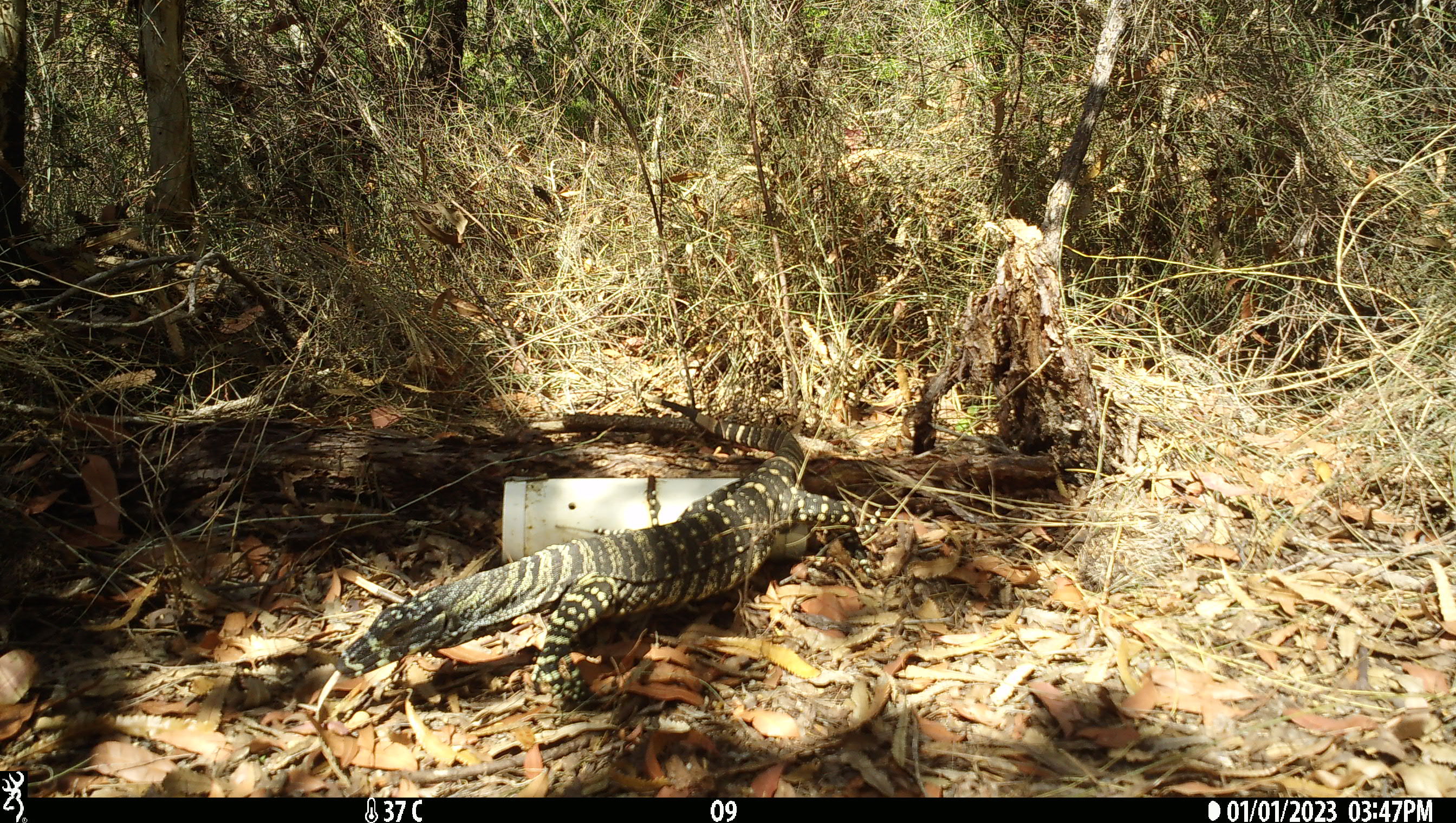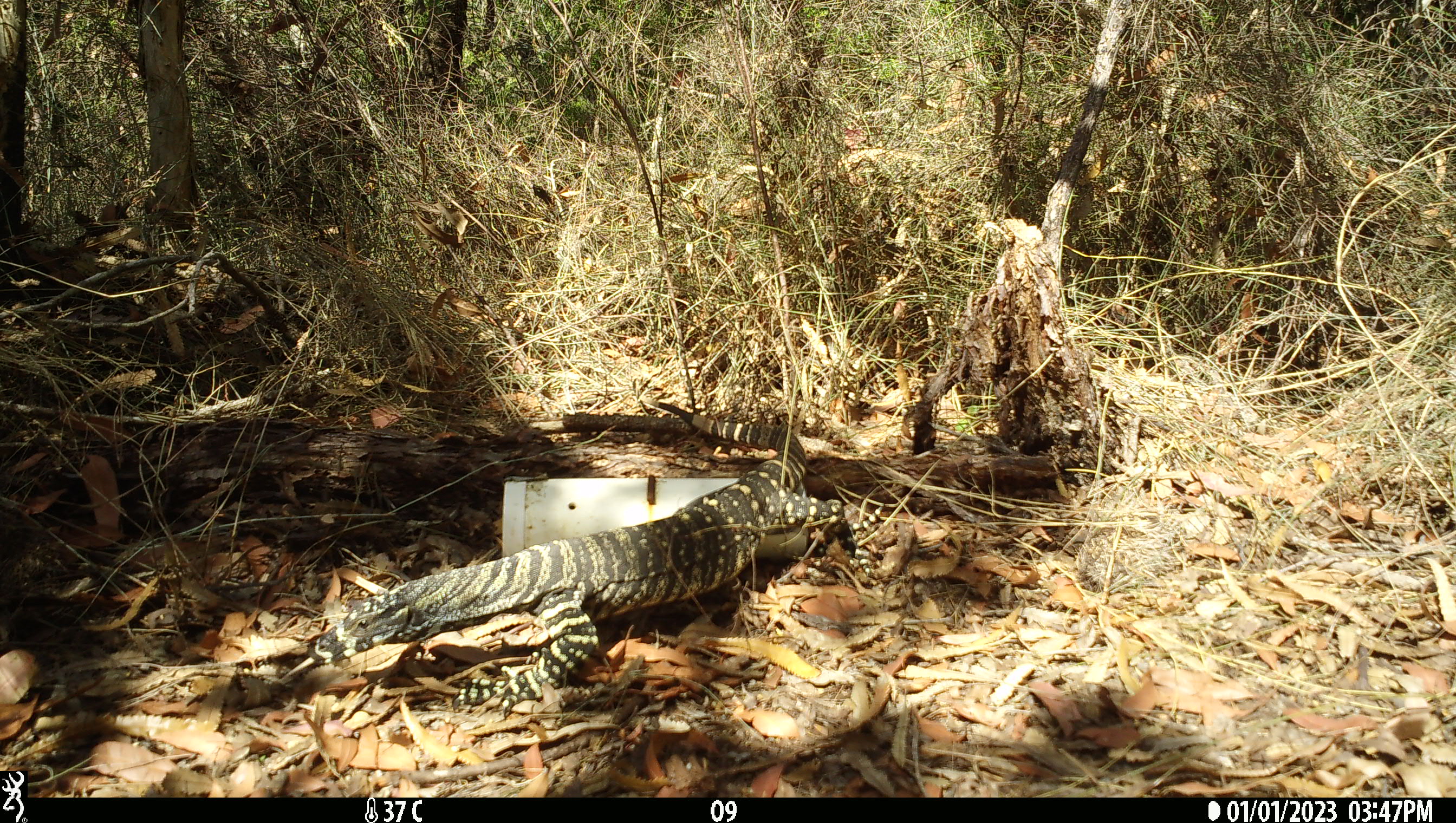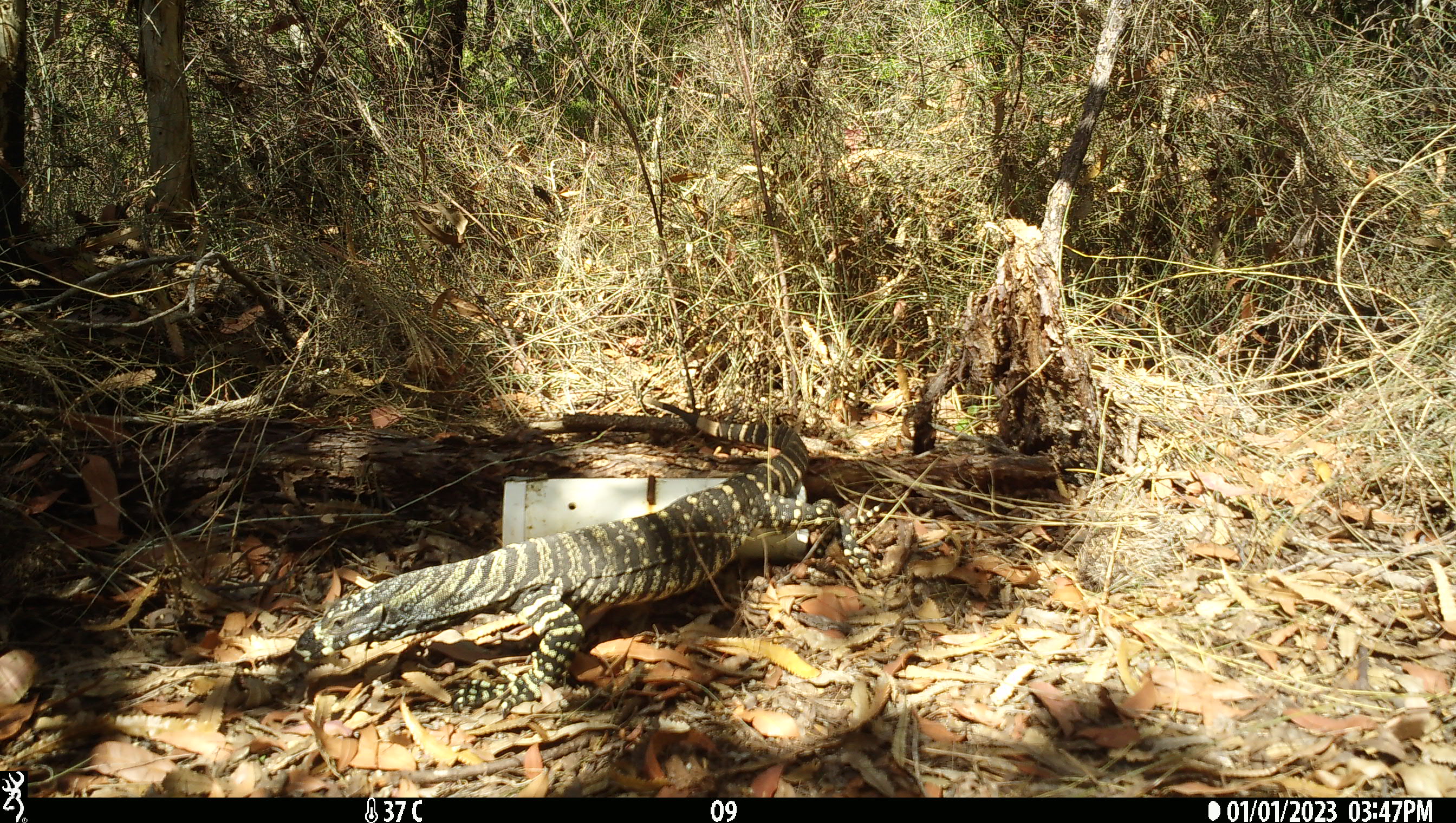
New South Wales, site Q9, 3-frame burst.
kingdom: Animalia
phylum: Chordata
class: Reptilia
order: Squamata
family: Varanidae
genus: Varanus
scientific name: Varanus varius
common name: lace monitor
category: goanna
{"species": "goanna (lace monitor) (Varanus varius)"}